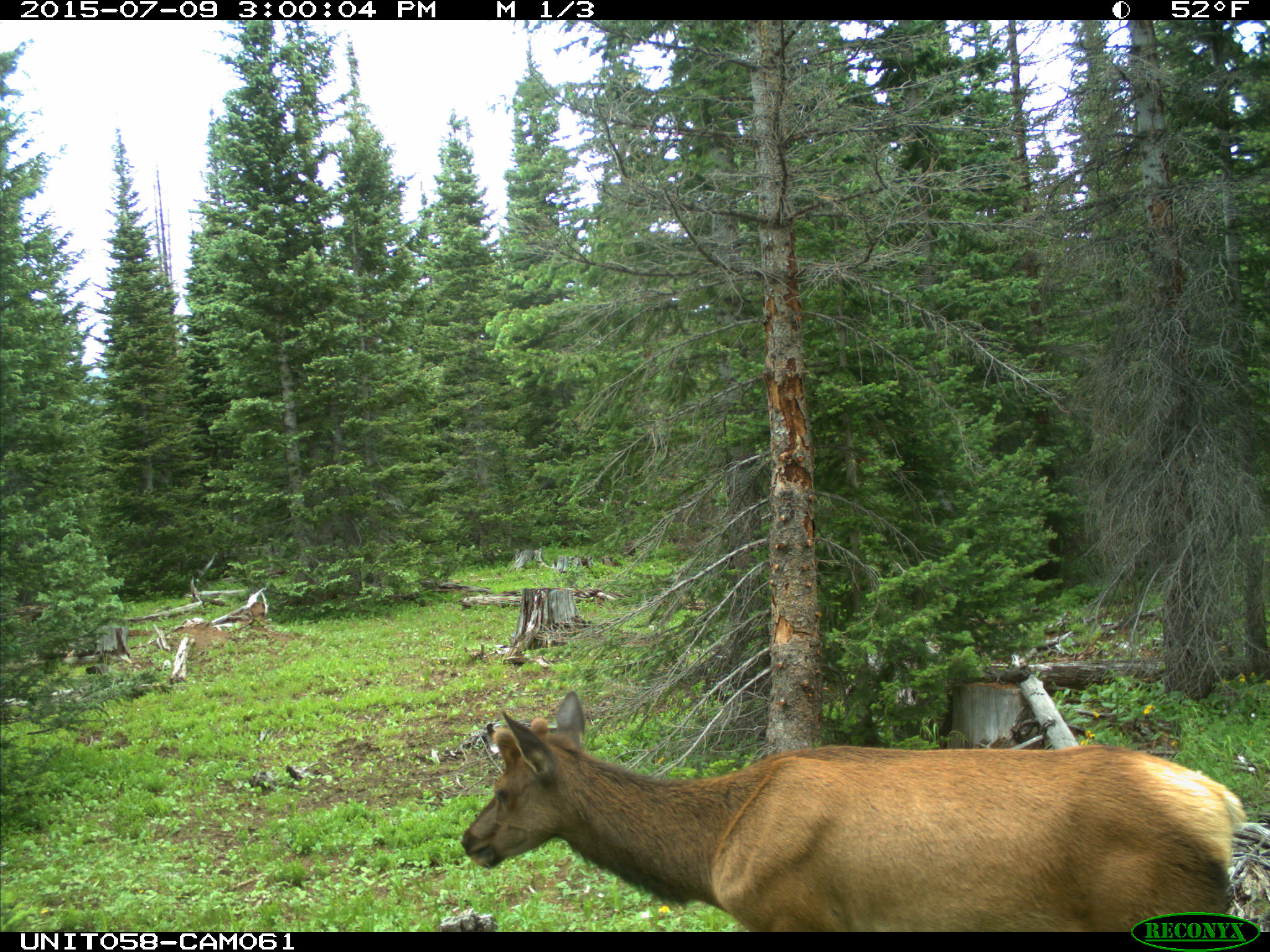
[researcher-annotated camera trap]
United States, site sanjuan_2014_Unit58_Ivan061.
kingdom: Animalia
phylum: Chordata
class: Mammalia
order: Artiodactyla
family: Cervidae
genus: Cervus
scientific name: Cervus elaphus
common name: red deer